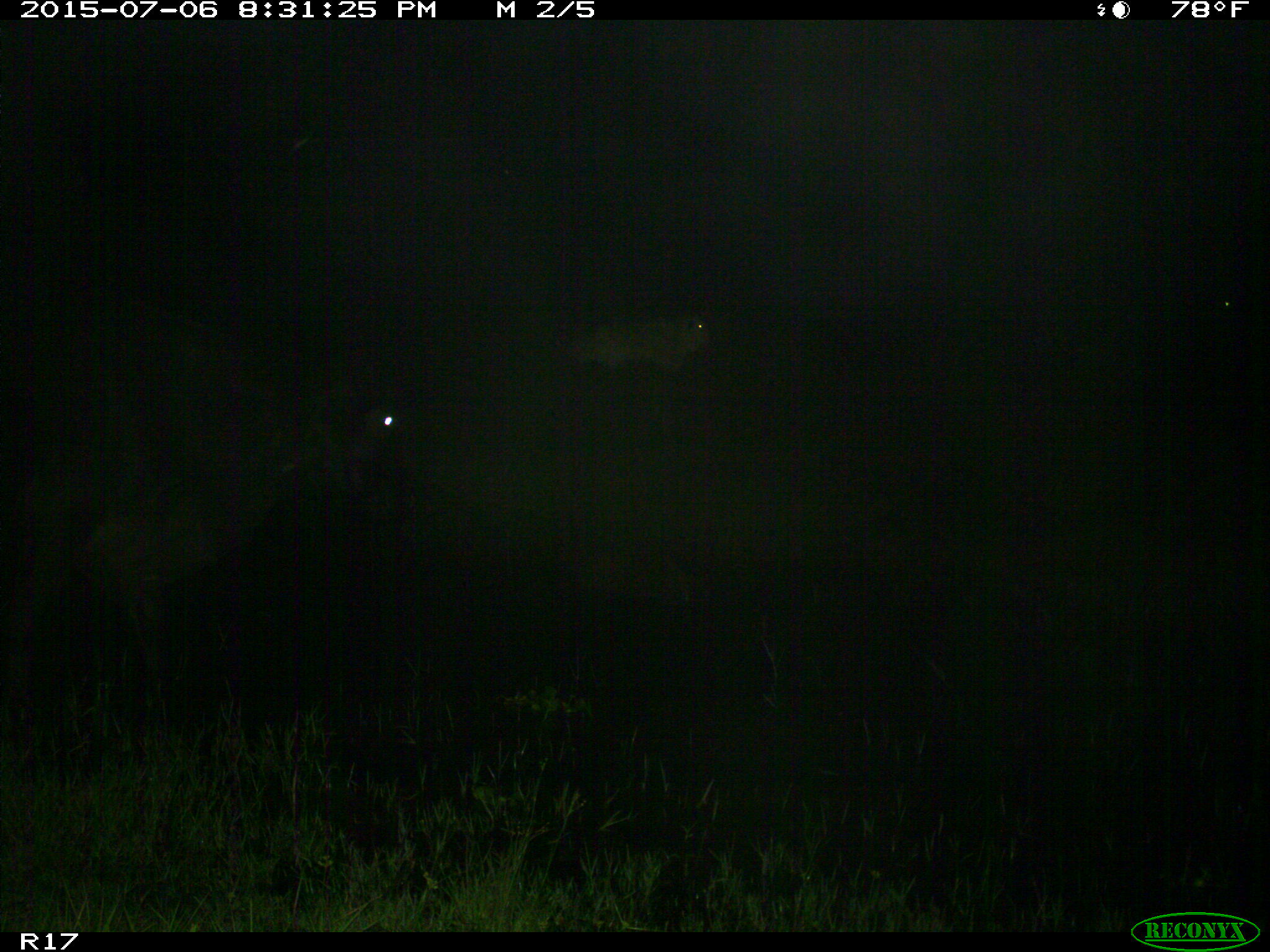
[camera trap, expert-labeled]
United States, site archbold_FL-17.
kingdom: Animalia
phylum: Chordata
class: Mammalia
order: Artiodactyla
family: Bovidae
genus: Bos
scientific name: Bos taurus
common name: domestic cow